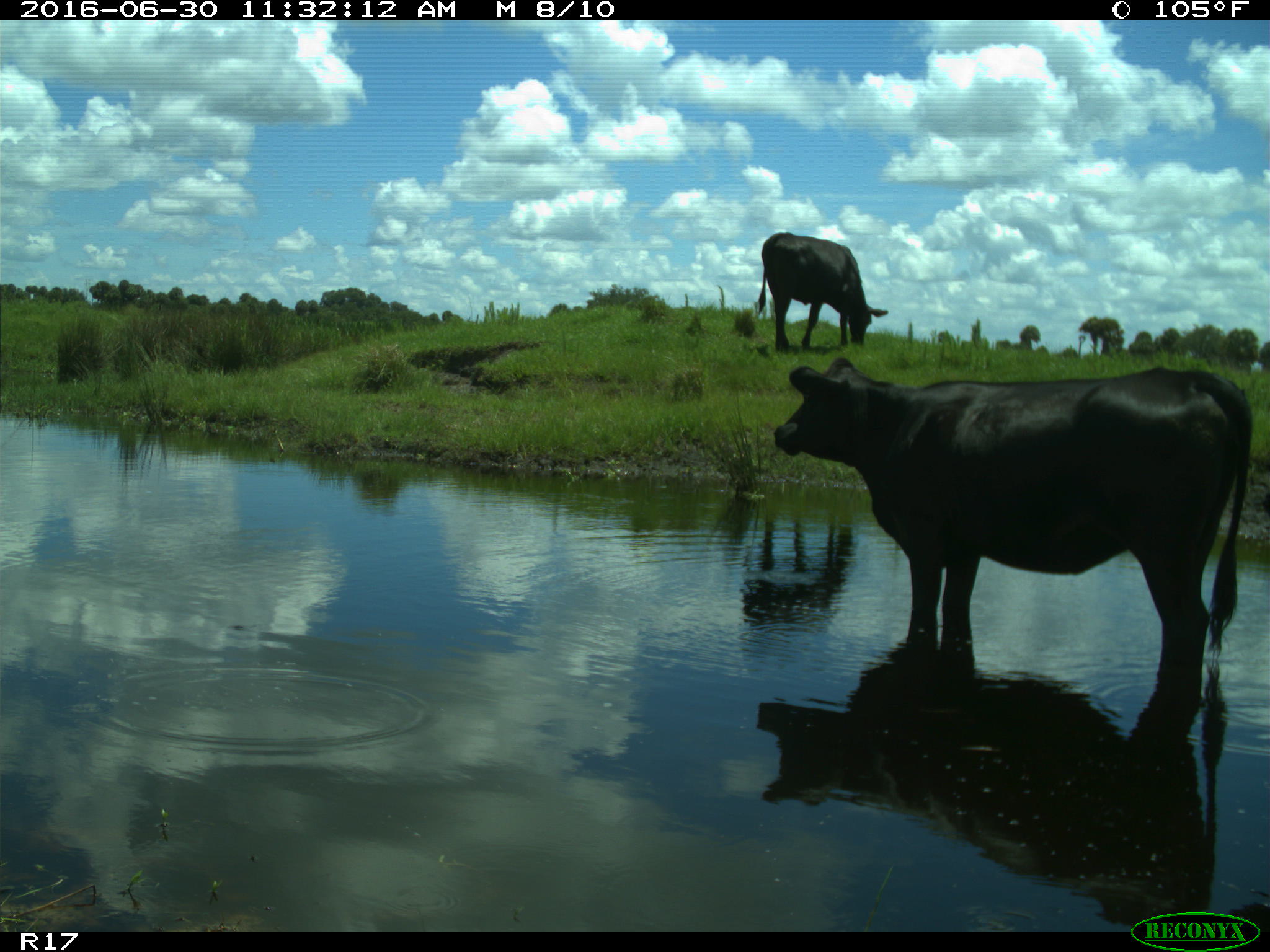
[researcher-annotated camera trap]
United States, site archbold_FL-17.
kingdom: Animalia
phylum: Chordata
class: Mammalia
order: Artiodactyla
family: Bovidae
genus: Bos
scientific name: Bos taurus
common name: domestic cow